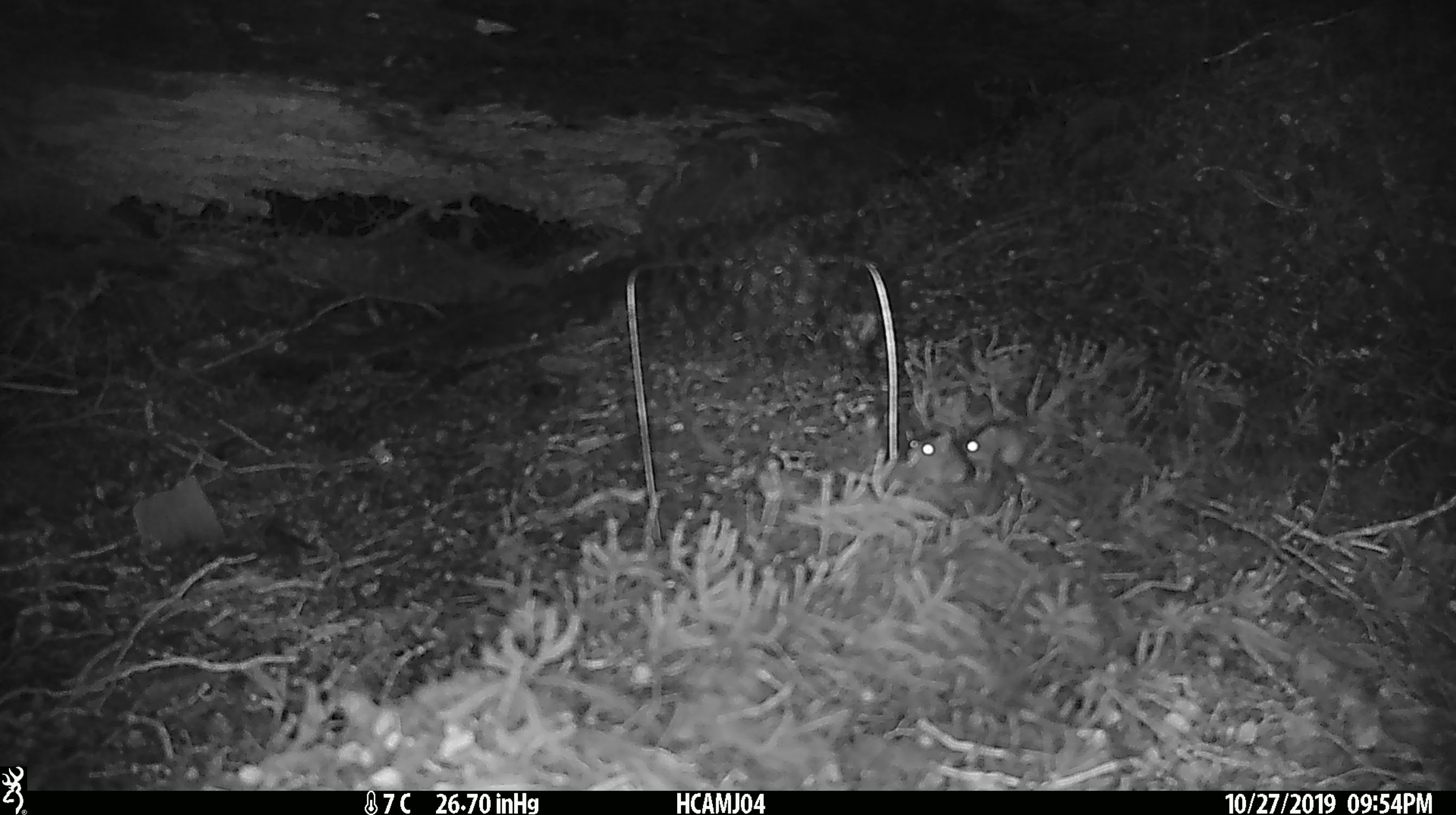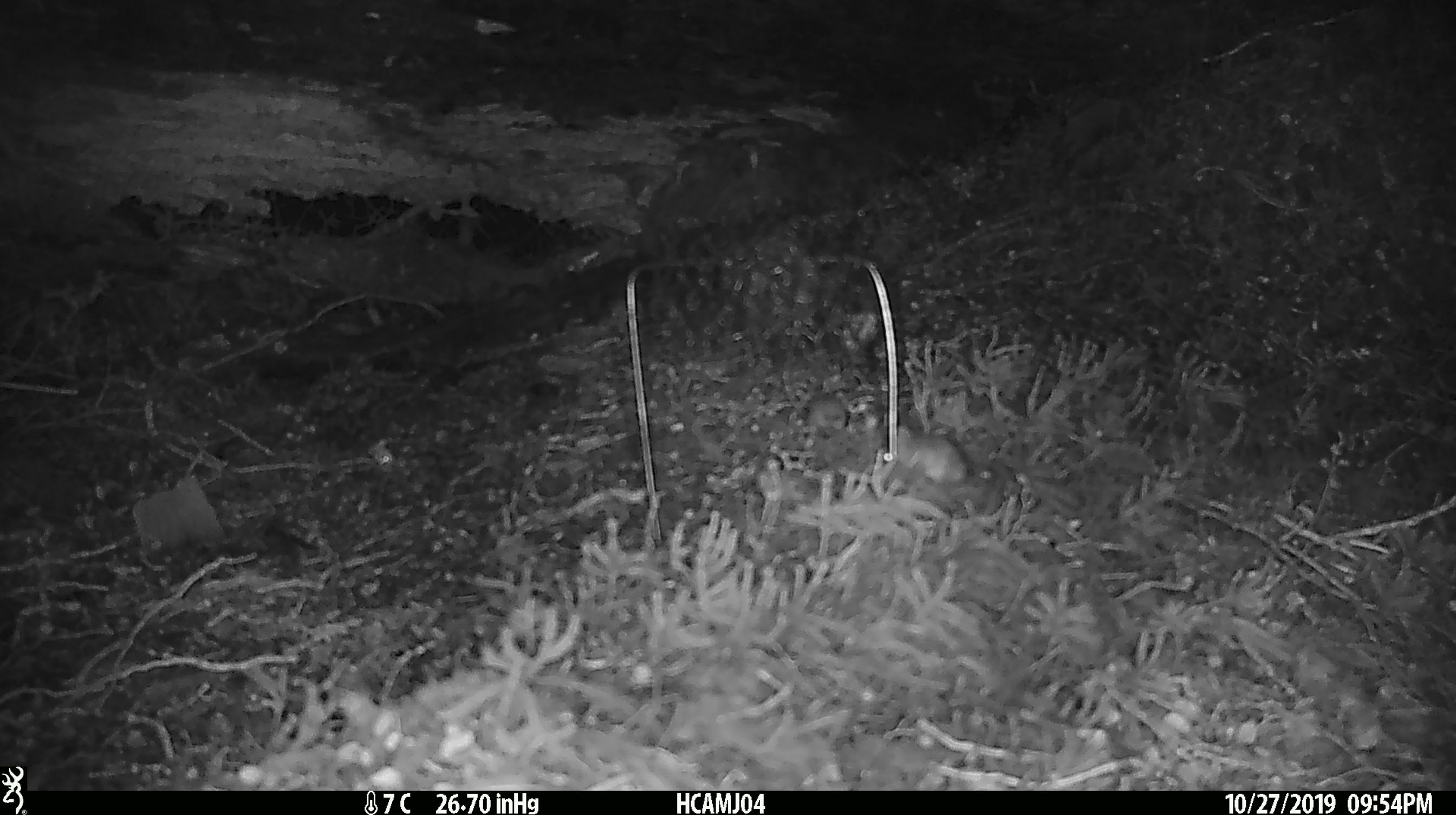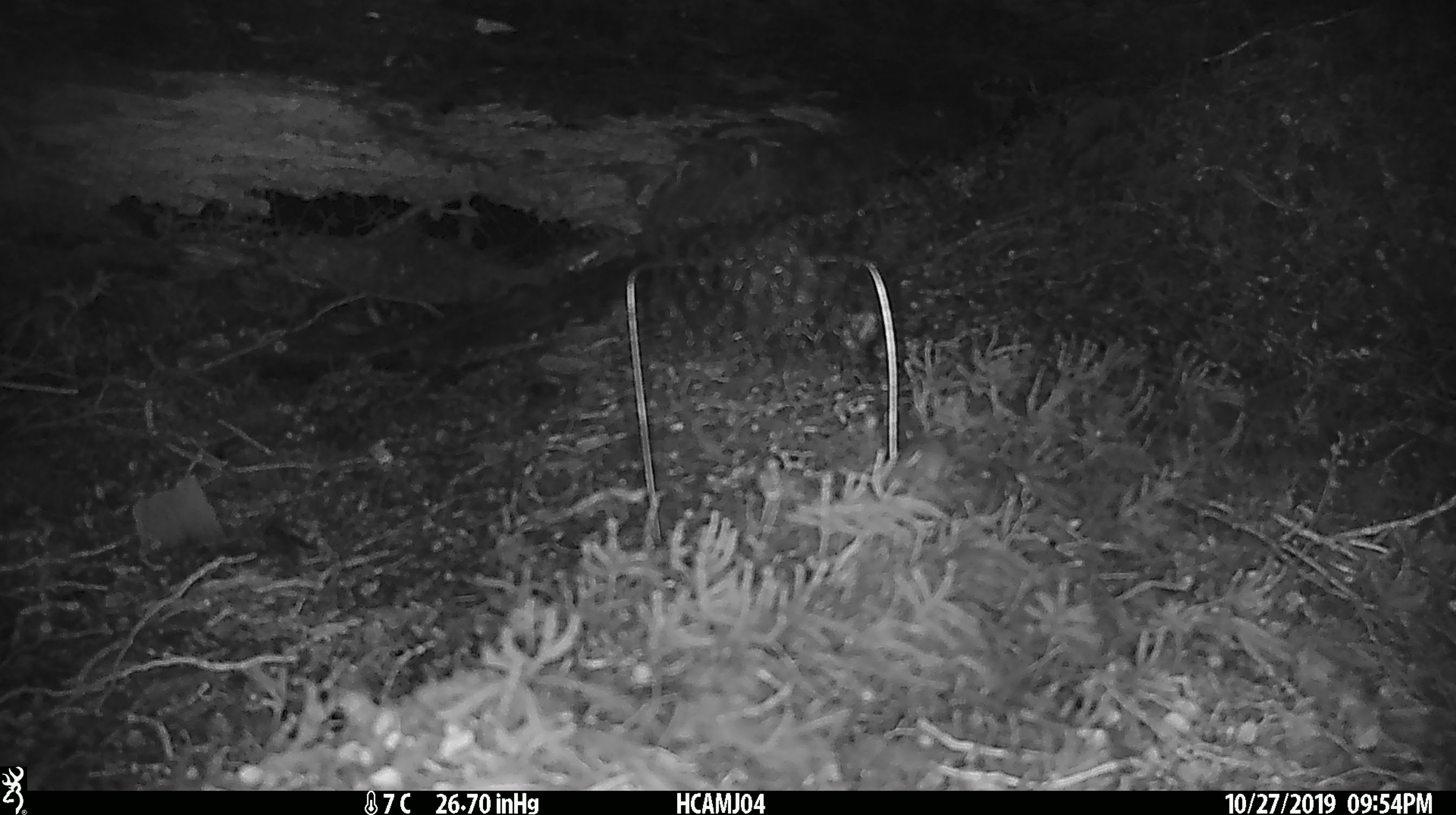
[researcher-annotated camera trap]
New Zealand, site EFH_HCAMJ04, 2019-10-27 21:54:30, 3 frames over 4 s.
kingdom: Animalia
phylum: Chordata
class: Mammalia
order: Rodentia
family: Muridae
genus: Mus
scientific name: Mus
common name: mouse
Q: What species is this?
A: Mouse (Mus).